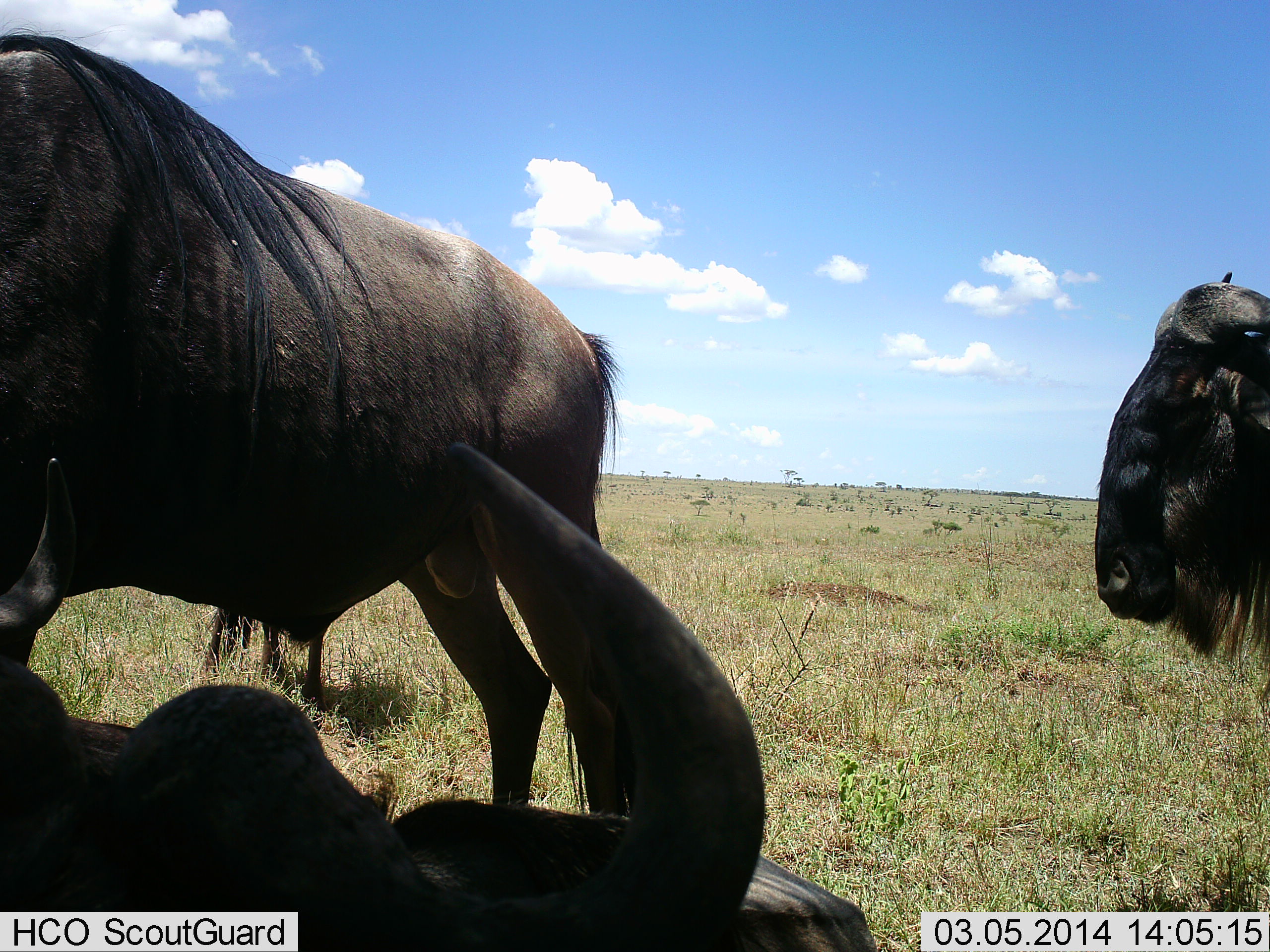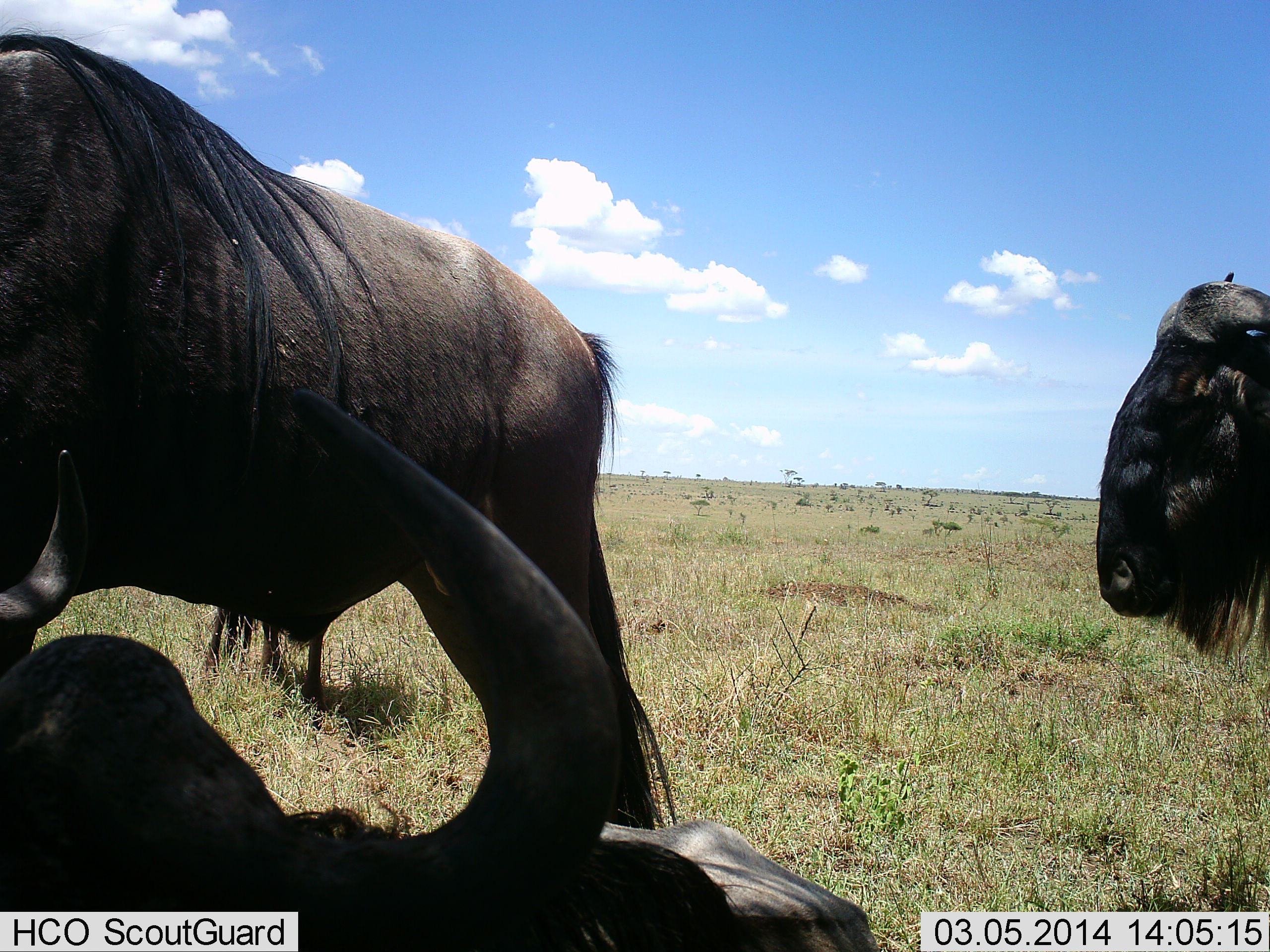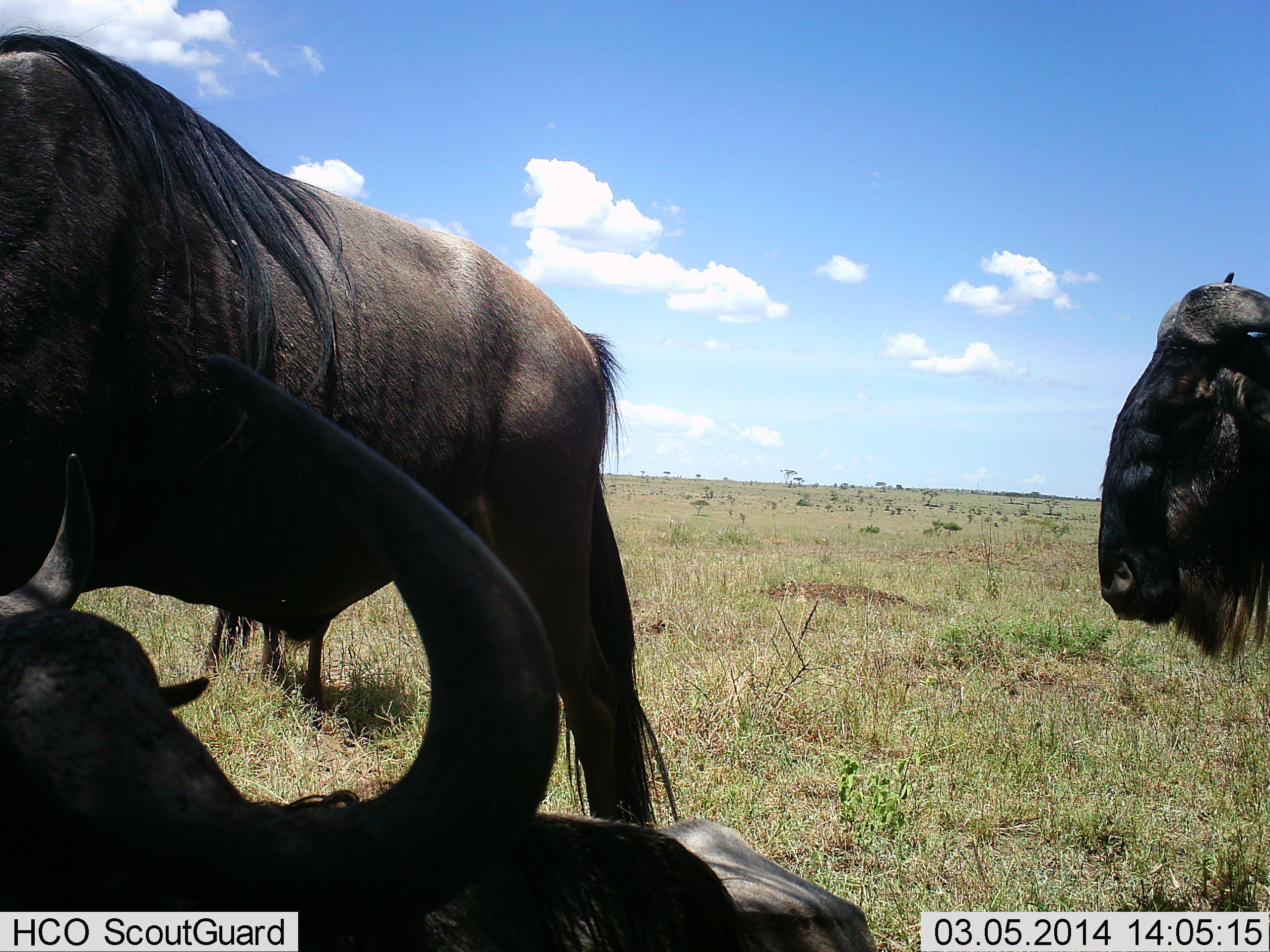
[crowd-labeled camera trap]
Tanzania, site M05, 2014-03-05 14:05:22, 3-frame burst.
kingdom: Animalia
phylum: Chordata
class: Mammalia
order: Artiodactyla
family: Bovidae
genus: Connochaetes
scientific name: Connochaetes taurinus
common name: blue wildebeest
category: wildebeest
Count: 3.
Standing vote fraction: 80%.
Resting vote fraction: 80%.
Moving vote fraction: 20%.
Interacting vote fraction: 0%.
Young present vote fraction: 0%.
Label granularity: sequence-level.